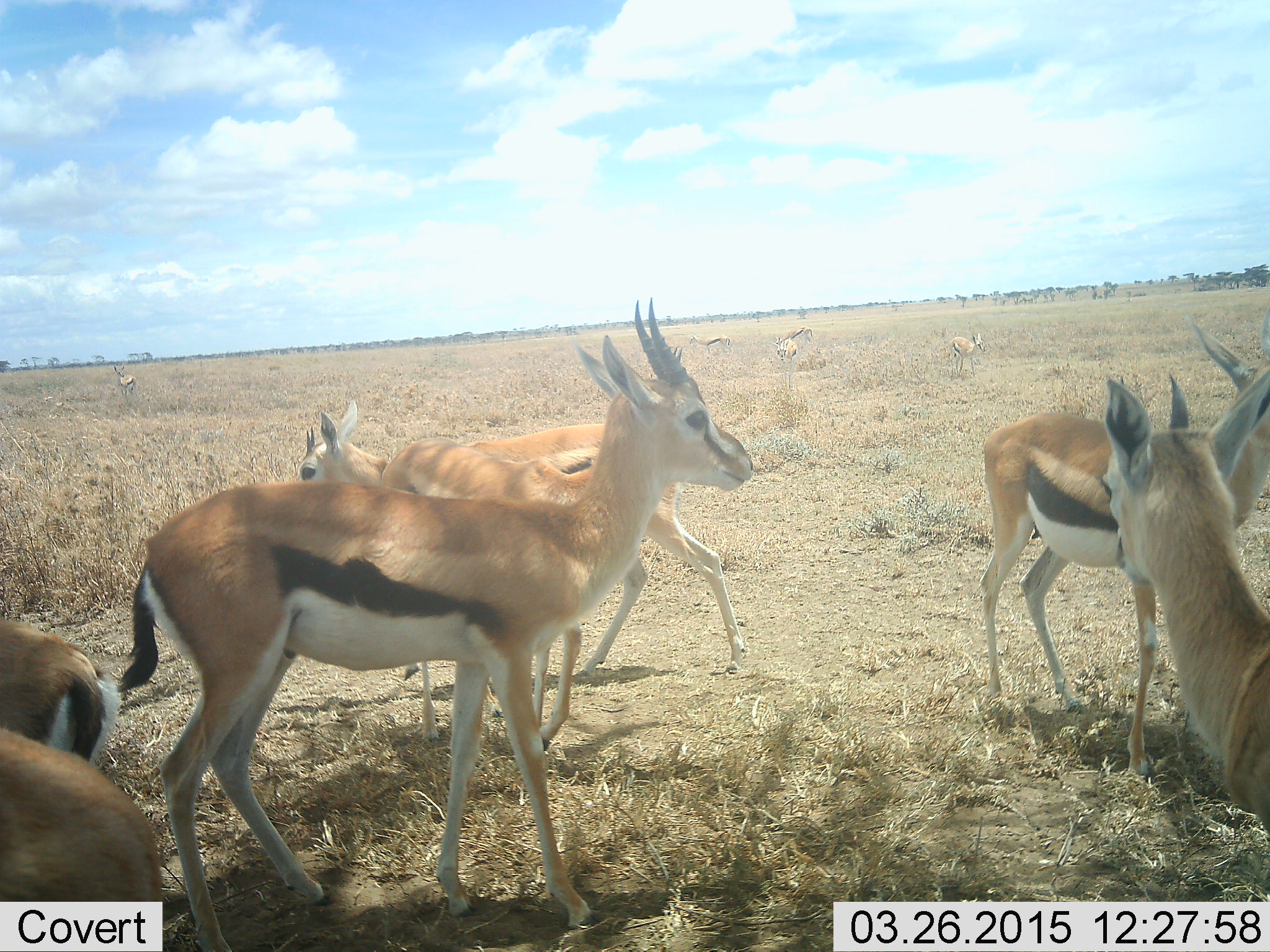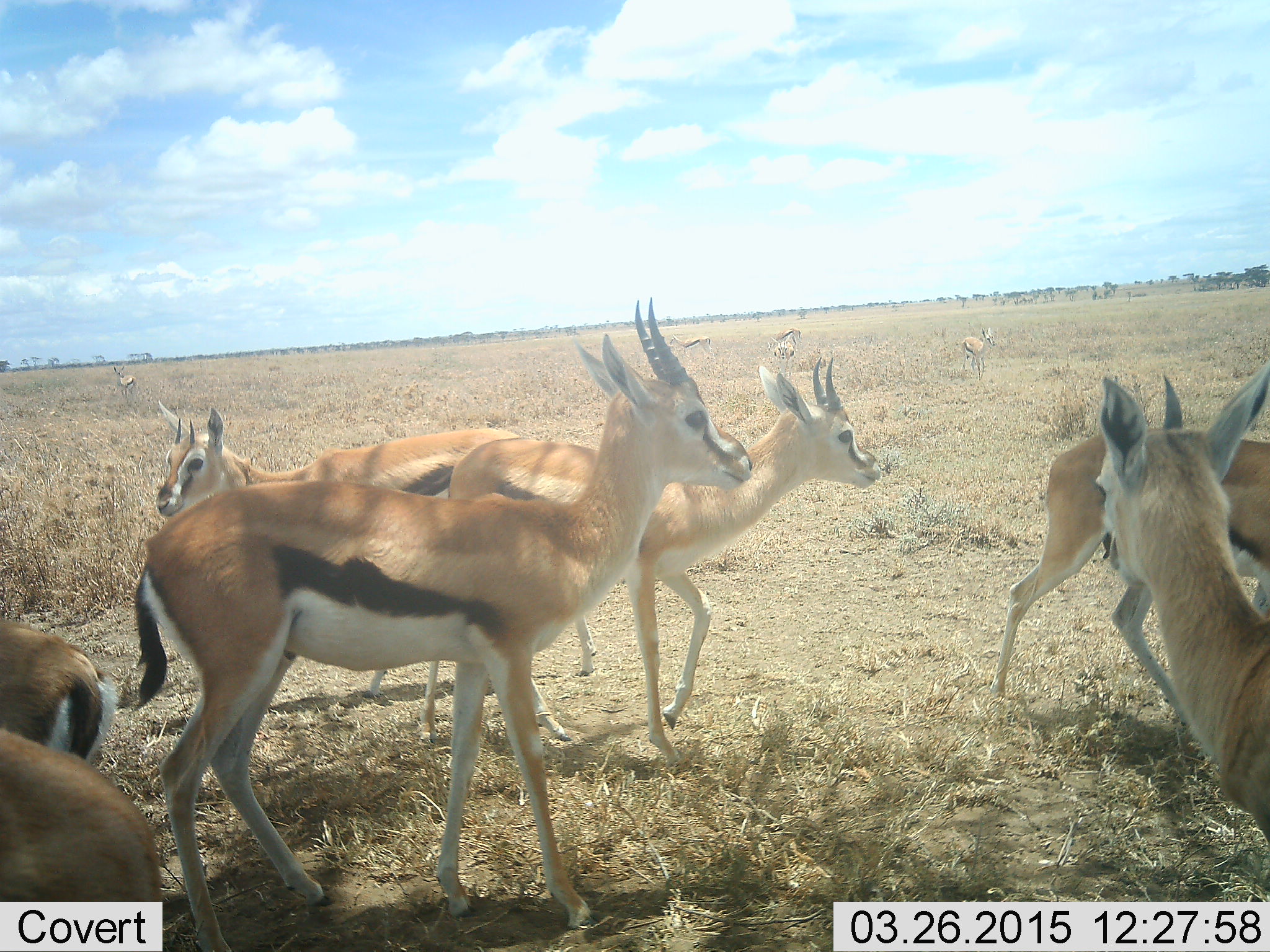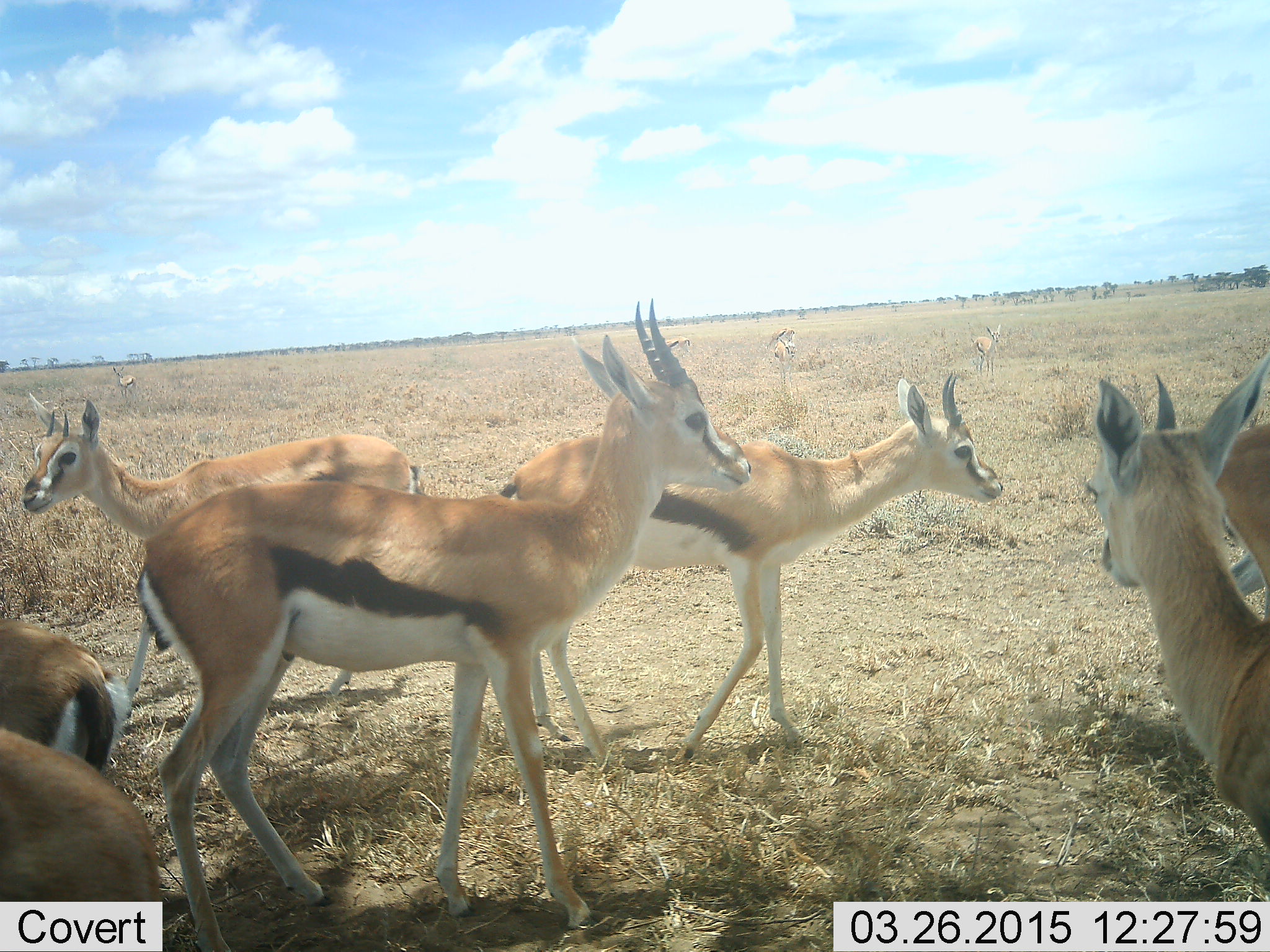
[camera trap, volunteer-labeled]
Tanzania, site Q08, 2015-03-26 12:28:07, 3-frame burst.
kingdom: Animalia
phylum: Chordata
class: Mammalia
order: Artiodactyla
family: Bovidae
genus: Eudorcas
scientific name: Eudorcas thomsonii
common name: thomson's gazelle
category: gazellethomsons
Gazellethomsons (thomson's gazelle) (Eudorcas thomsonii), count 11-50. Behavior (volunteer vote fractions): standing 100%, resting 10%, moving 90%, interacting 0%. Young present (vote fraction): 0%. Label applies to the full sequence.